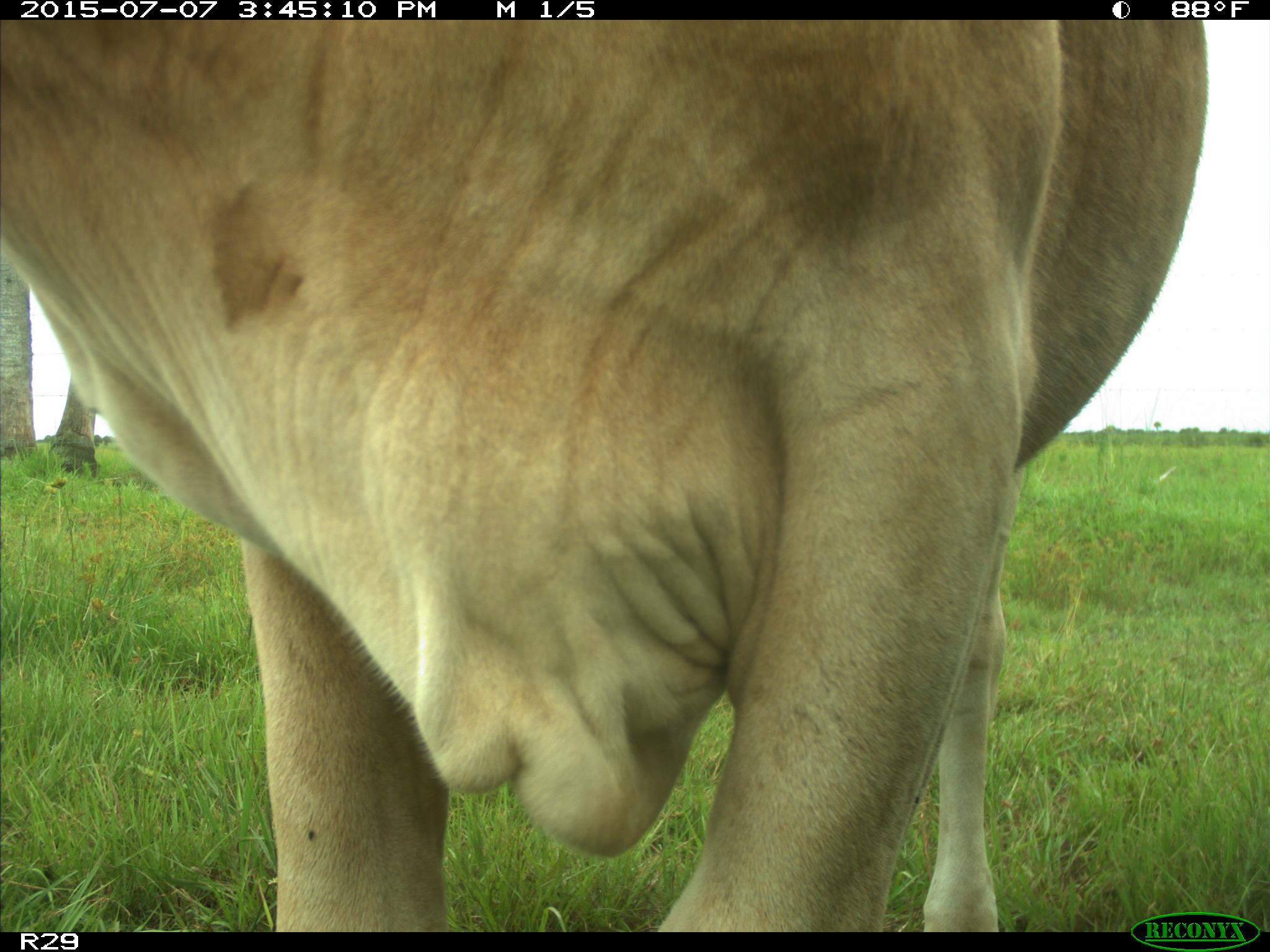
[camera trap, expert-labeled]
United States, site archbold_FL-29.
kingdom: Animalia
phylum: Chordata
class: Mammalia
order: Artiodactyla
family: Bovidae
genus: Bos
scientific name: Bos taurus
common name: domestic cow